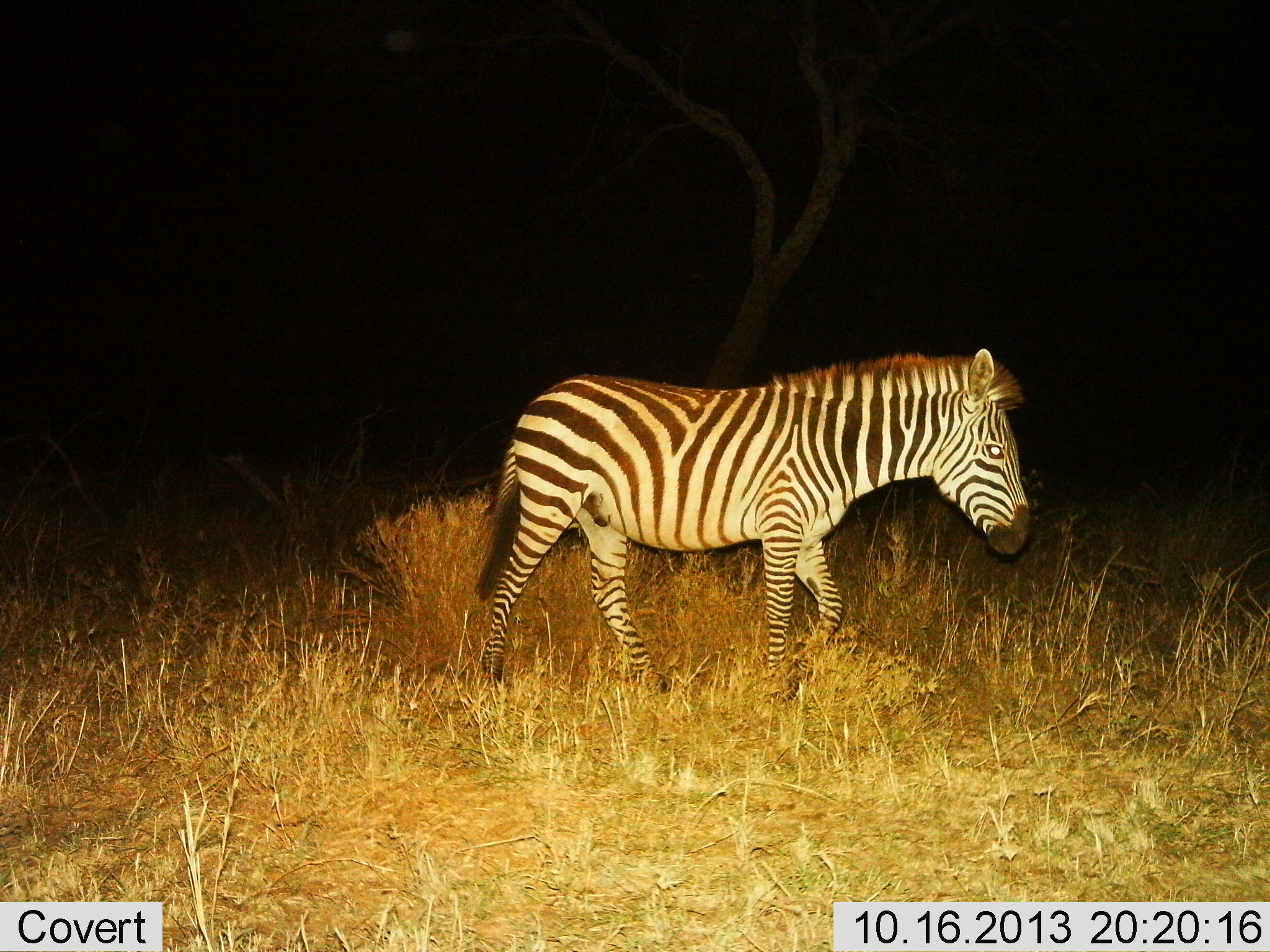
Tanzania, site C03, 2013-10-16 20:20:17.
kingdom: Animalia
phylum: Chordata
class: Mammalia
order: Perissodactyla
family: Equidae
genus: Equus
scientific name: Equus quagga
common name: plains zebra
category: zebra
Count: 1.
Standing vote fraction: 26%.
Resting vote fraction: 0%.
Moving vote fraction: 74%.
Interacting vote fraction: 0%.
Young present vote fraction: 0%.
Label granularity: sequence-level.